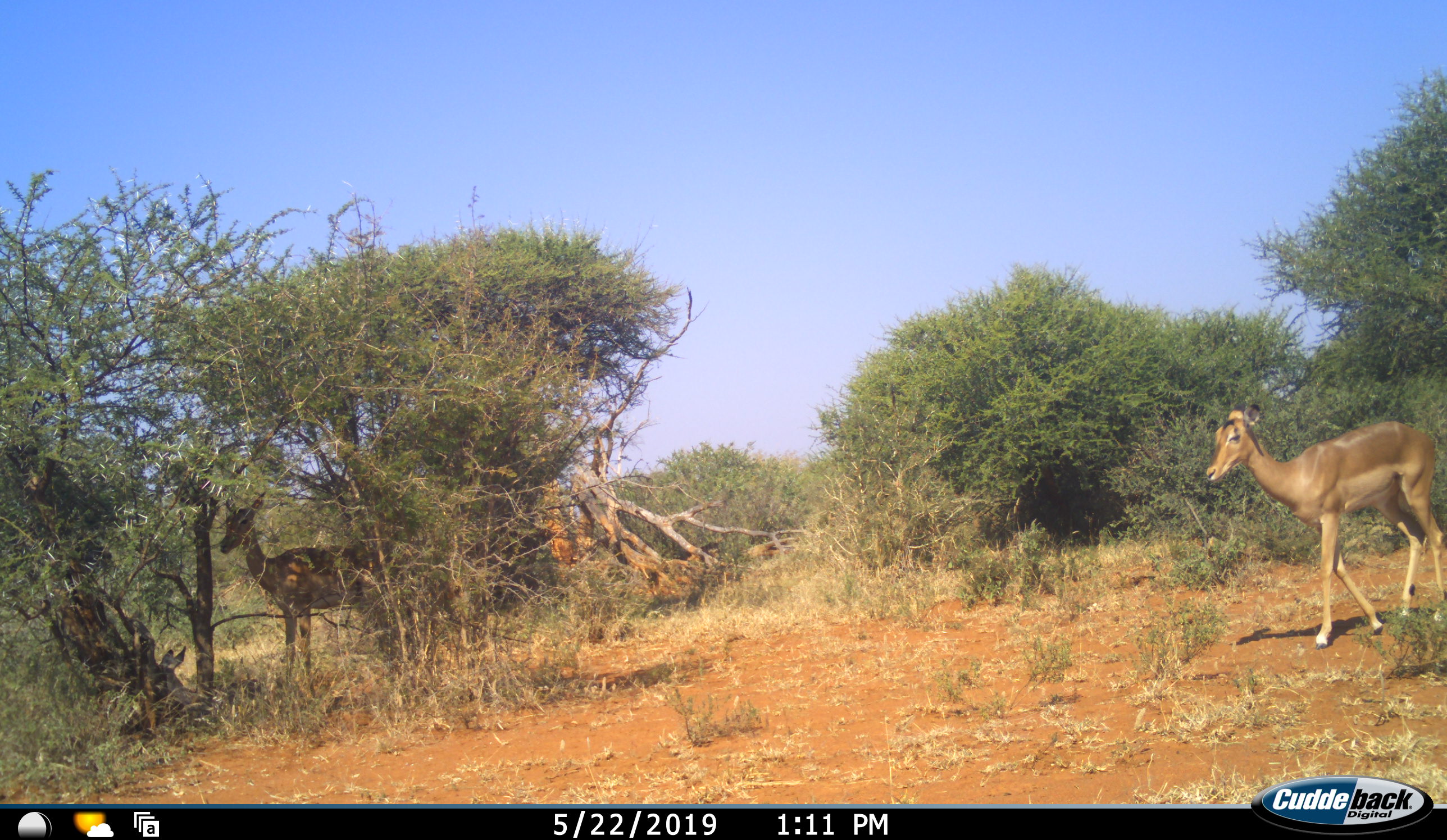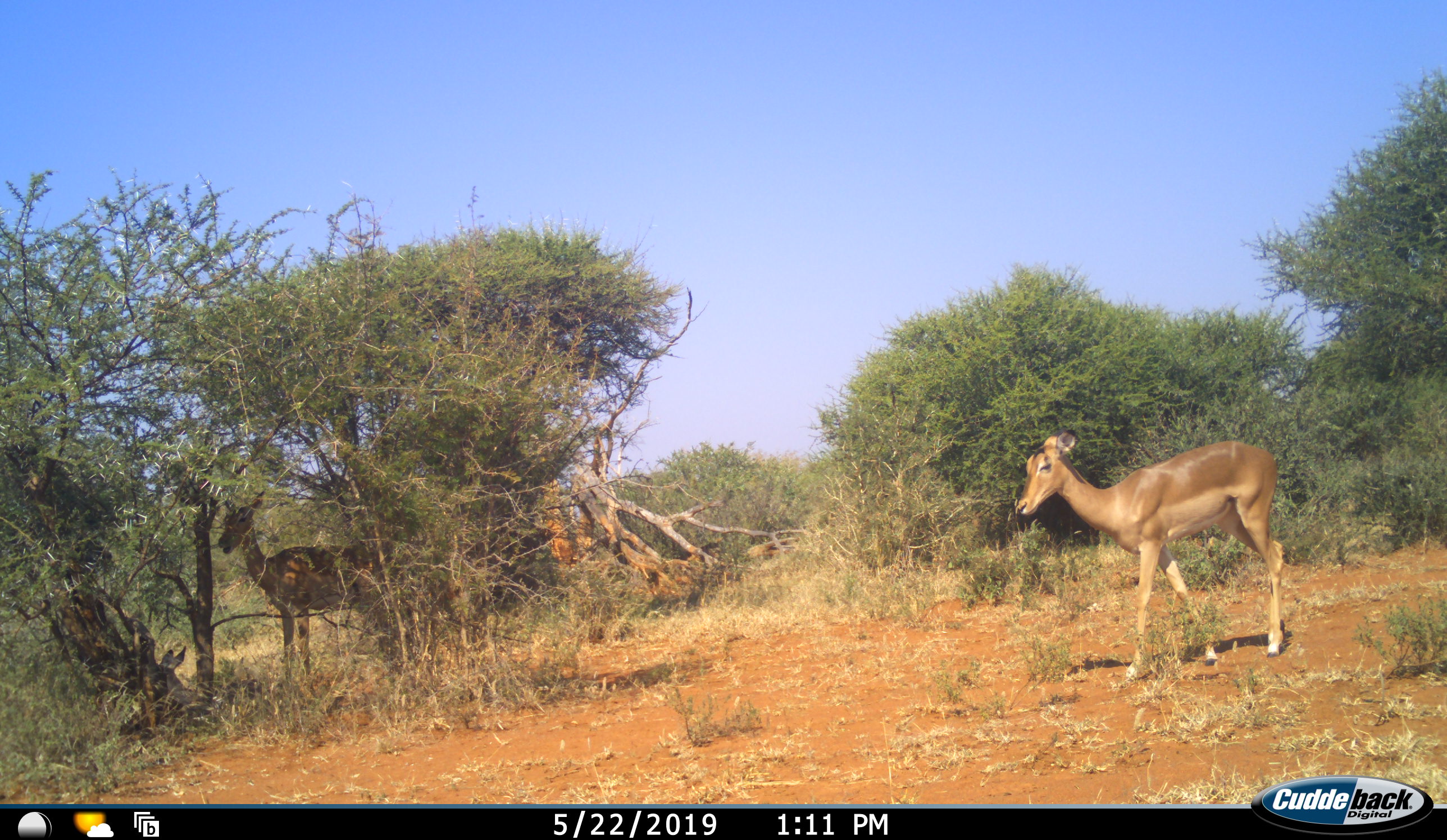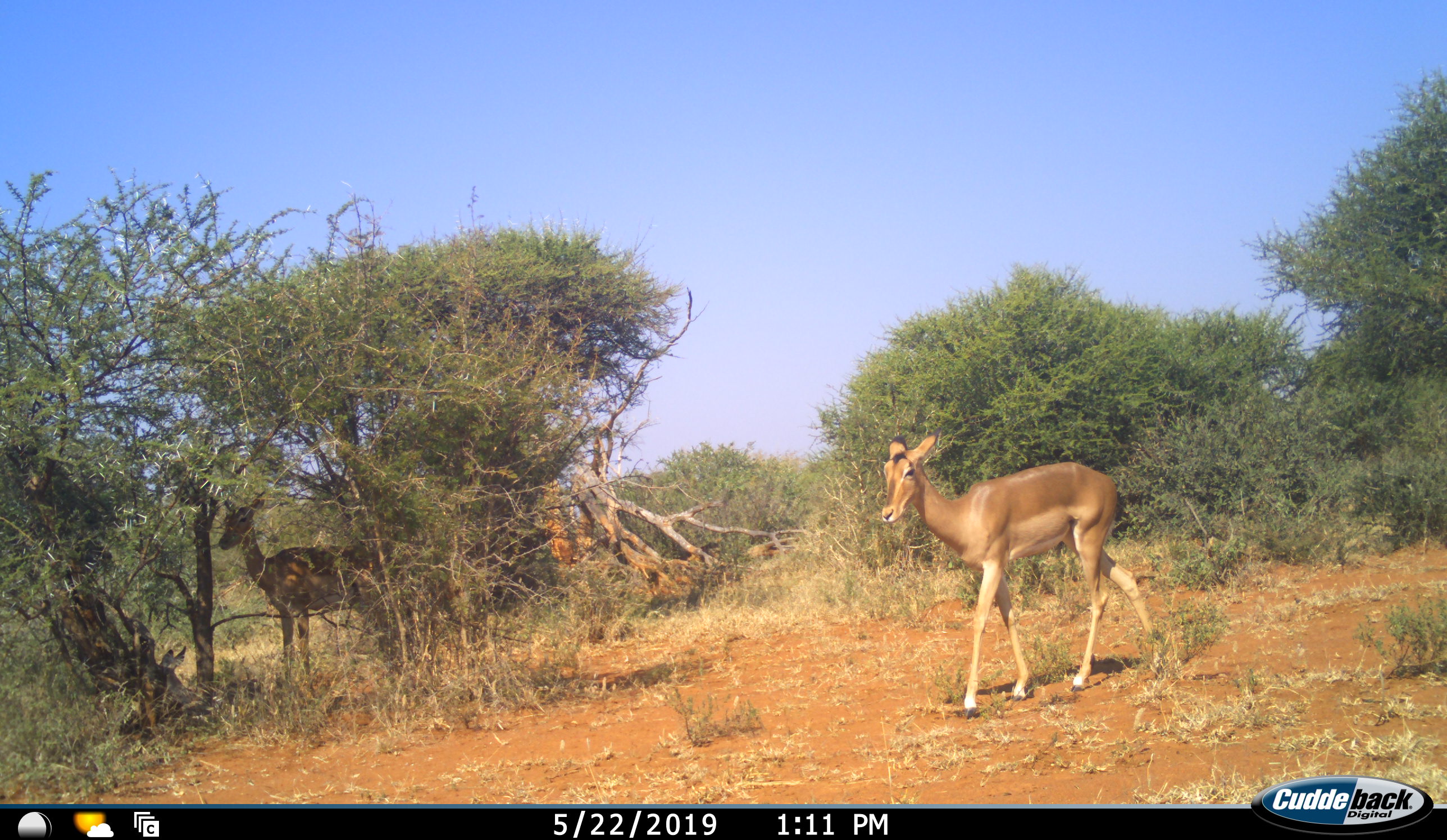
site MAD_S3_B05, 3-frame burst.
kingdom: Animalia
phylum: Chordata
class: Mammalia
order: Artiodactyla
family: Bovidae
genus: Aepyceros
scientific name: Aepyceros melampus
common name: impala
Impala (Aepyceros melampus), count 2. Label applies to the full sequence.